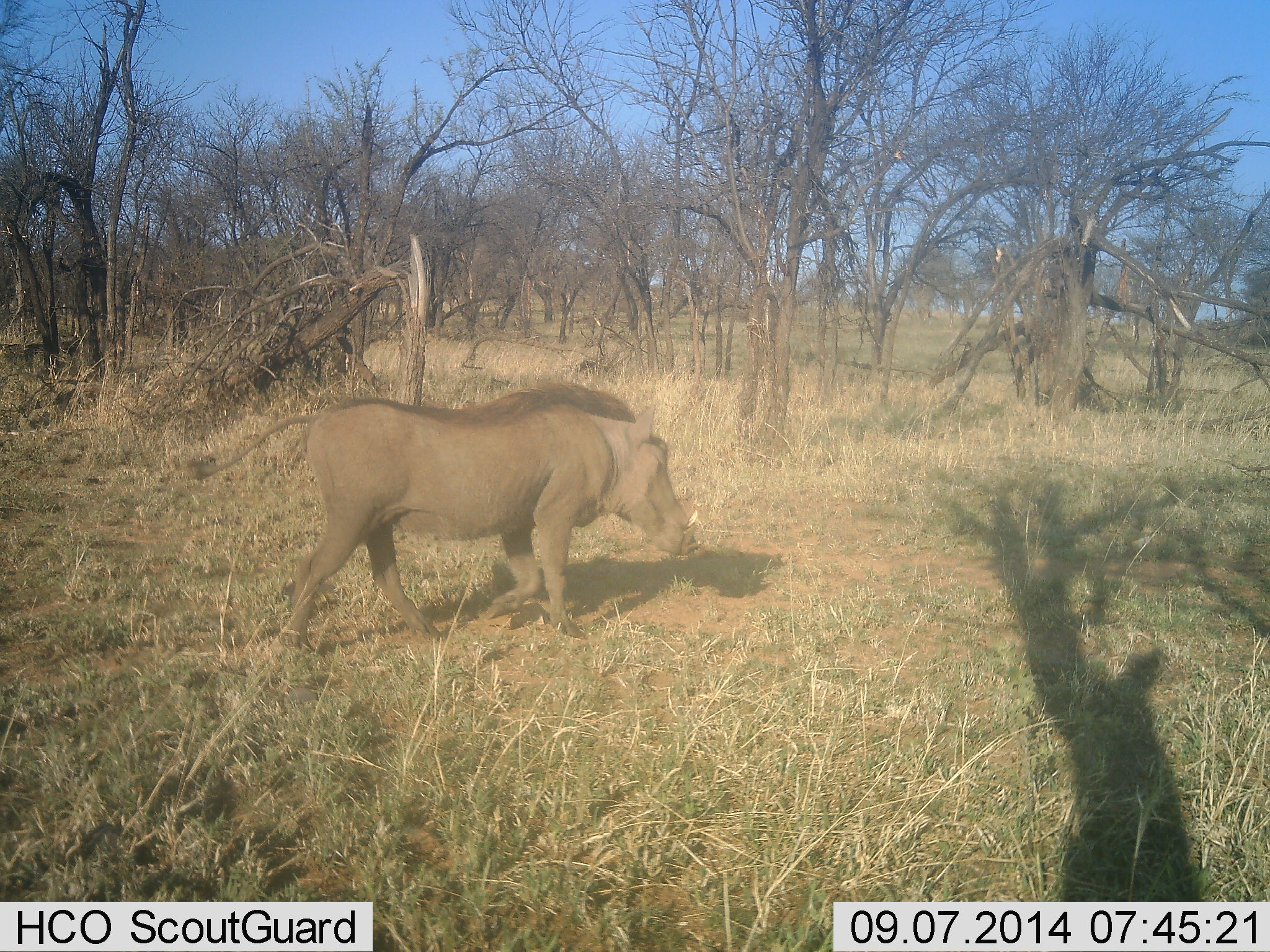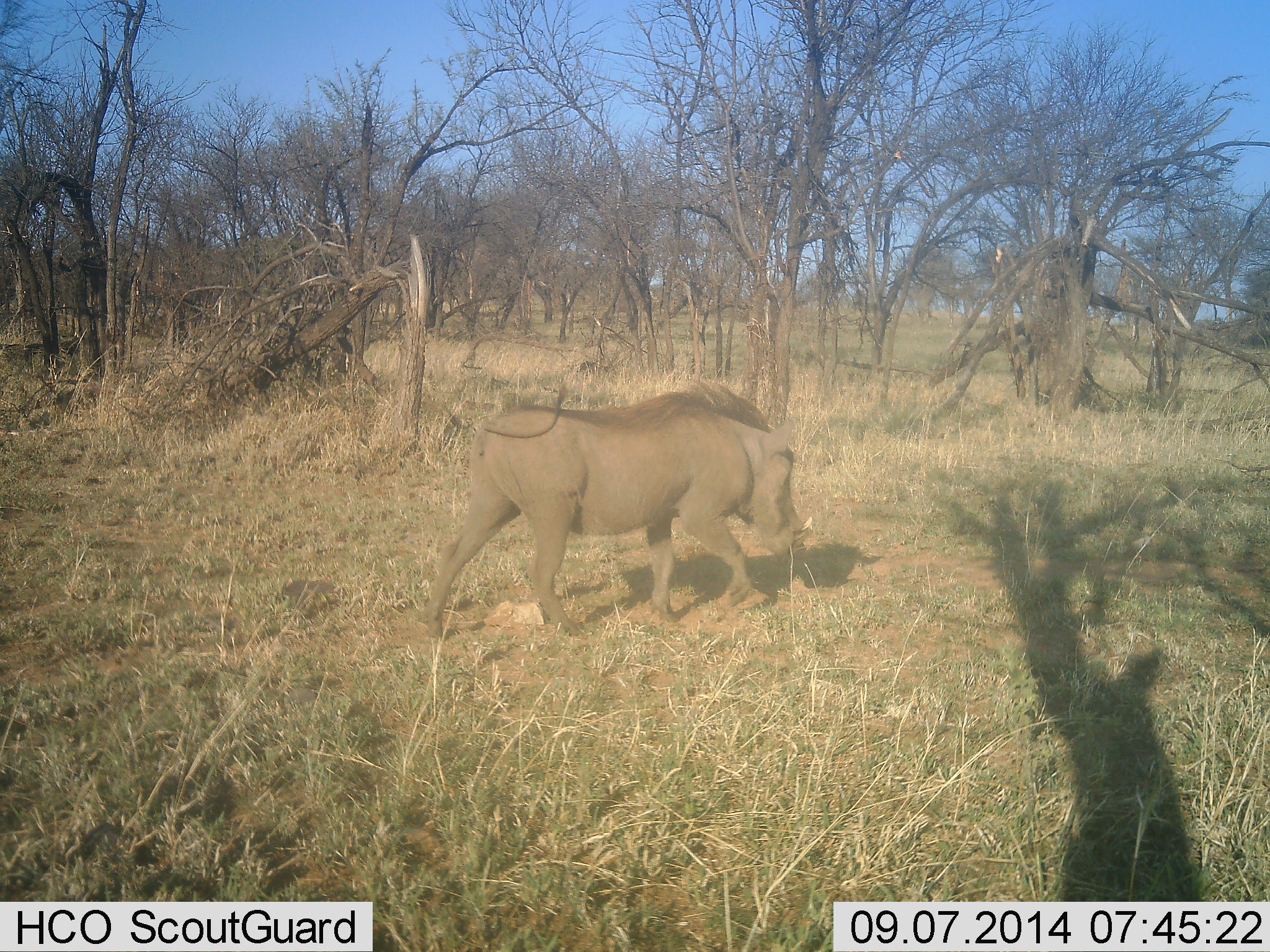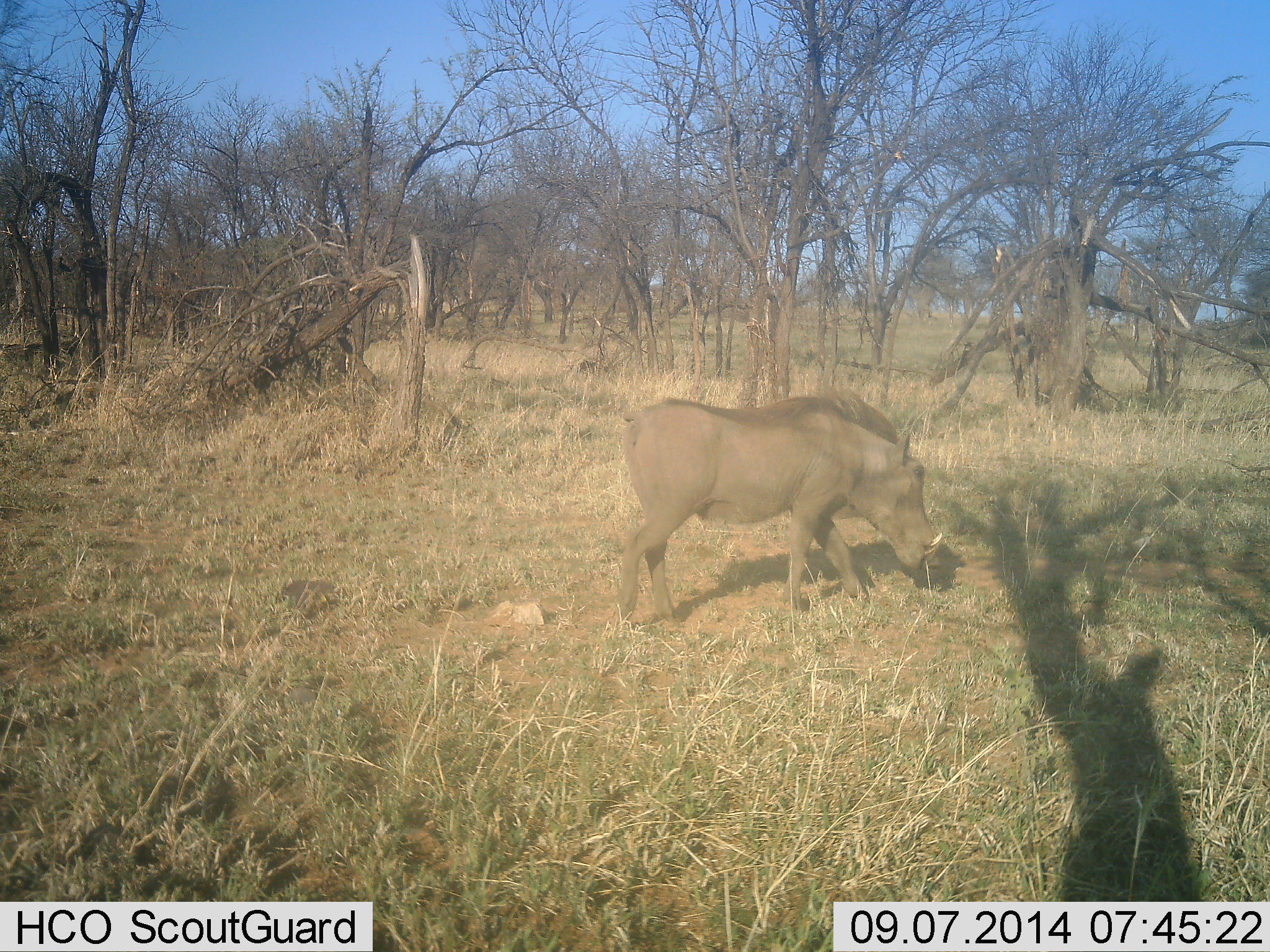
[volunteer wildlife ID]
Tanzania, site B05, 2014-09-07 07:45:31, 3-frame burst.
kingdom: Animalia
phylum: Chordata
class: Mammalia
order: Artiodactyla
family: Suidae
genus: Phacochoerus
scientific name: Phacochoerus africanus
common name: warthog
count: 1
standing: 0%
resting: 0%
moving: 100%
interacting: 0%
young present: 0%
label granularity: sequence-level